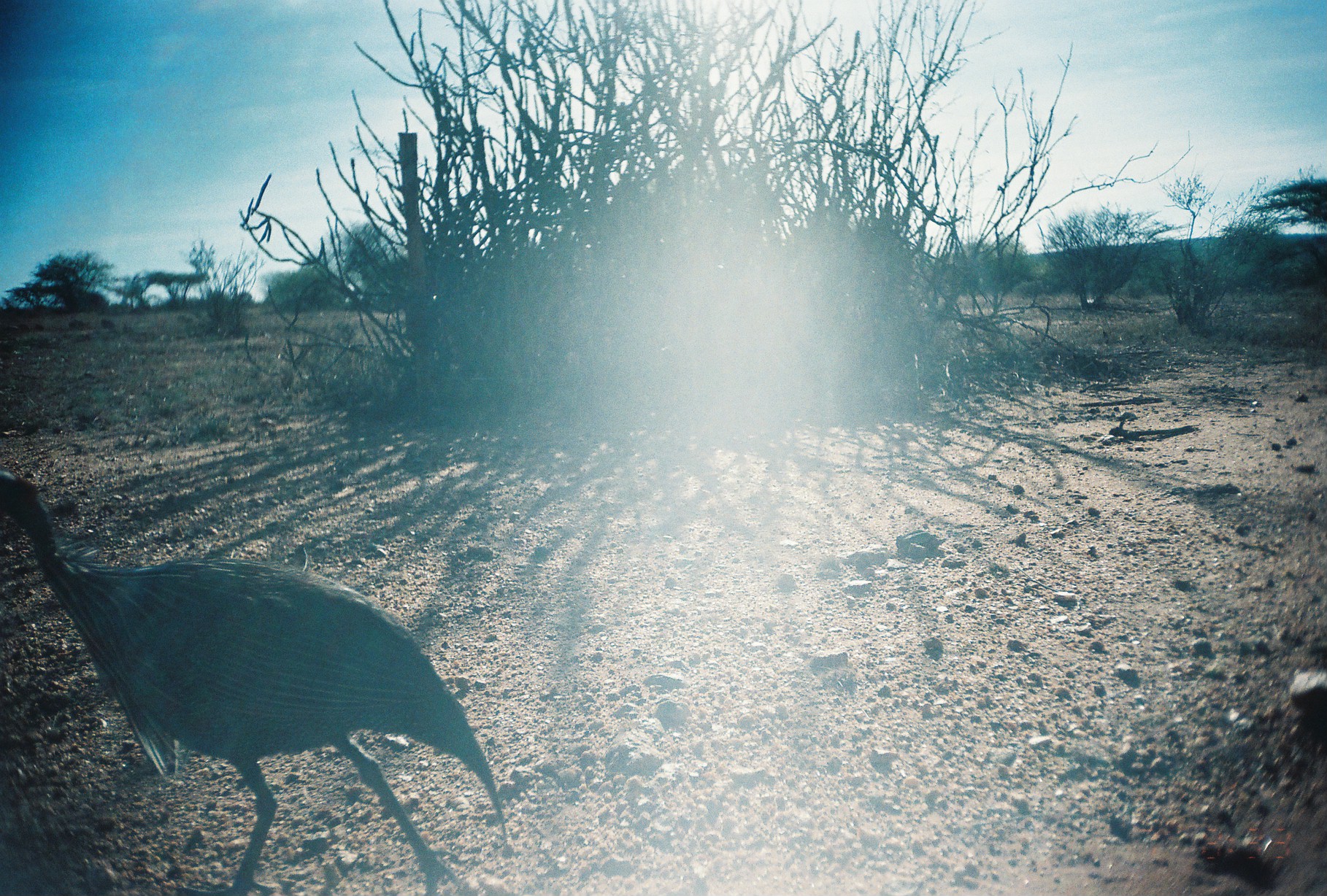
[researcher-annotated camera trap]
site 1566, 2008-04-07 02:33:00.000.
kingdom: Animalia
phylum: Chordata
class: Aves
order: Galliformes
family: Numididae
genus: Acryllium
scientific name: Acryllium vulturinum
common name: vulturine guineafowl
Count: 1.